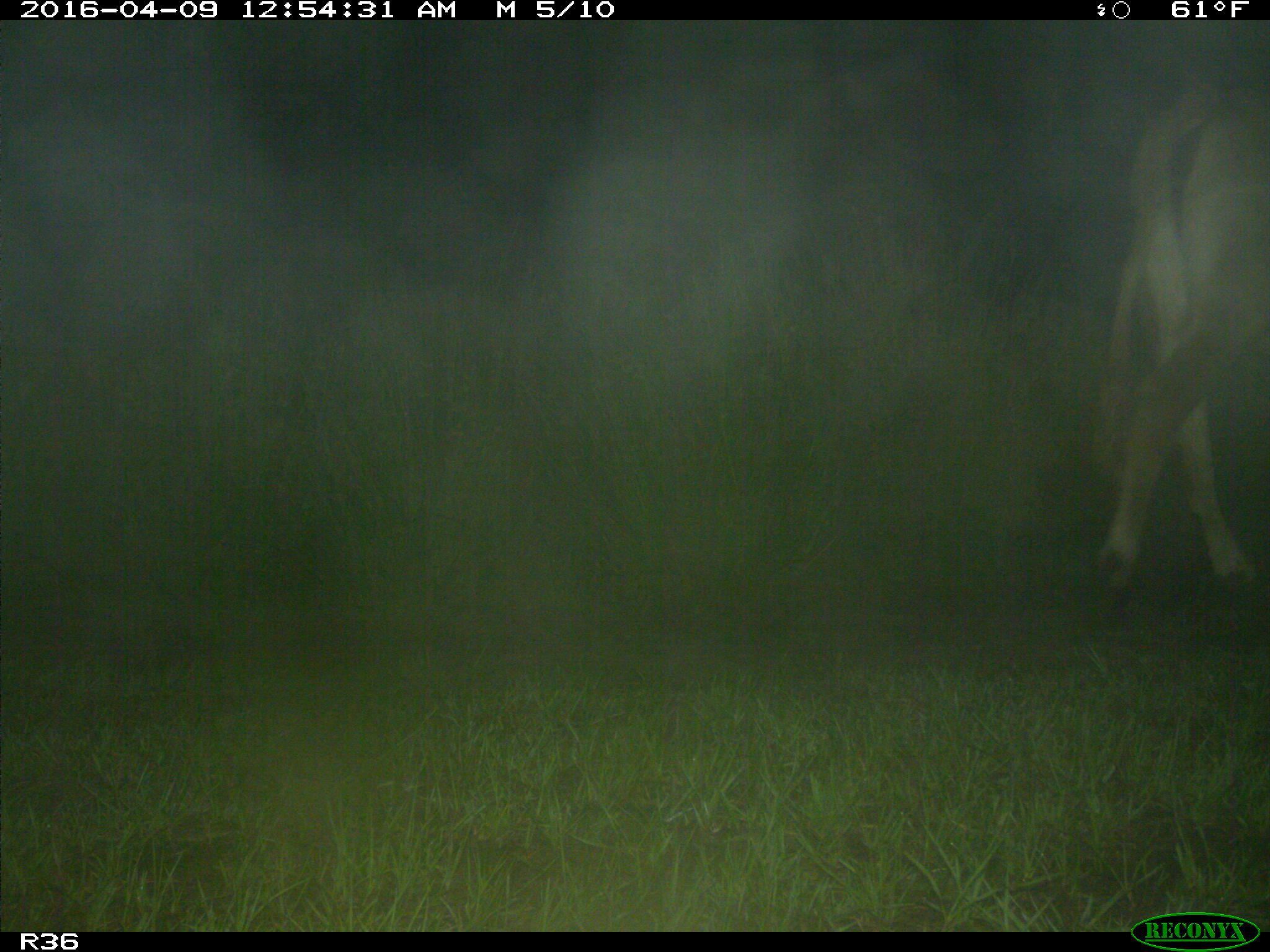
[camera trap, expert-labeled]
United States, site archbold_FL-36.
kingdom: Animalia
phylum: Chordata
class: Mammalia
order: Artiodactyla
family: Bovidae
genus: Bos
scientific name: Bos taurus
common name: domestic cow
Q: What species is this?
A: Bos taurus (domestic cow).